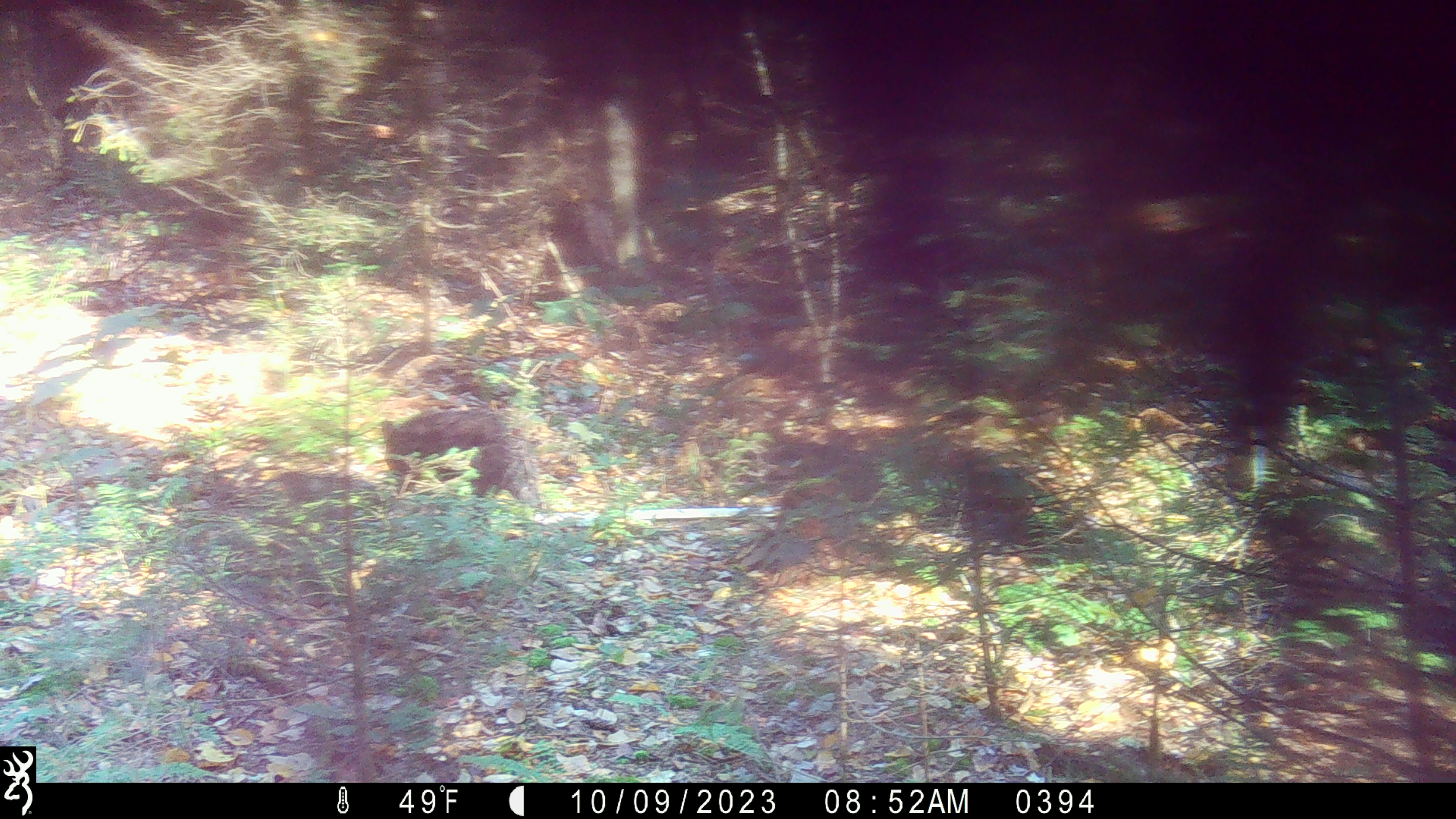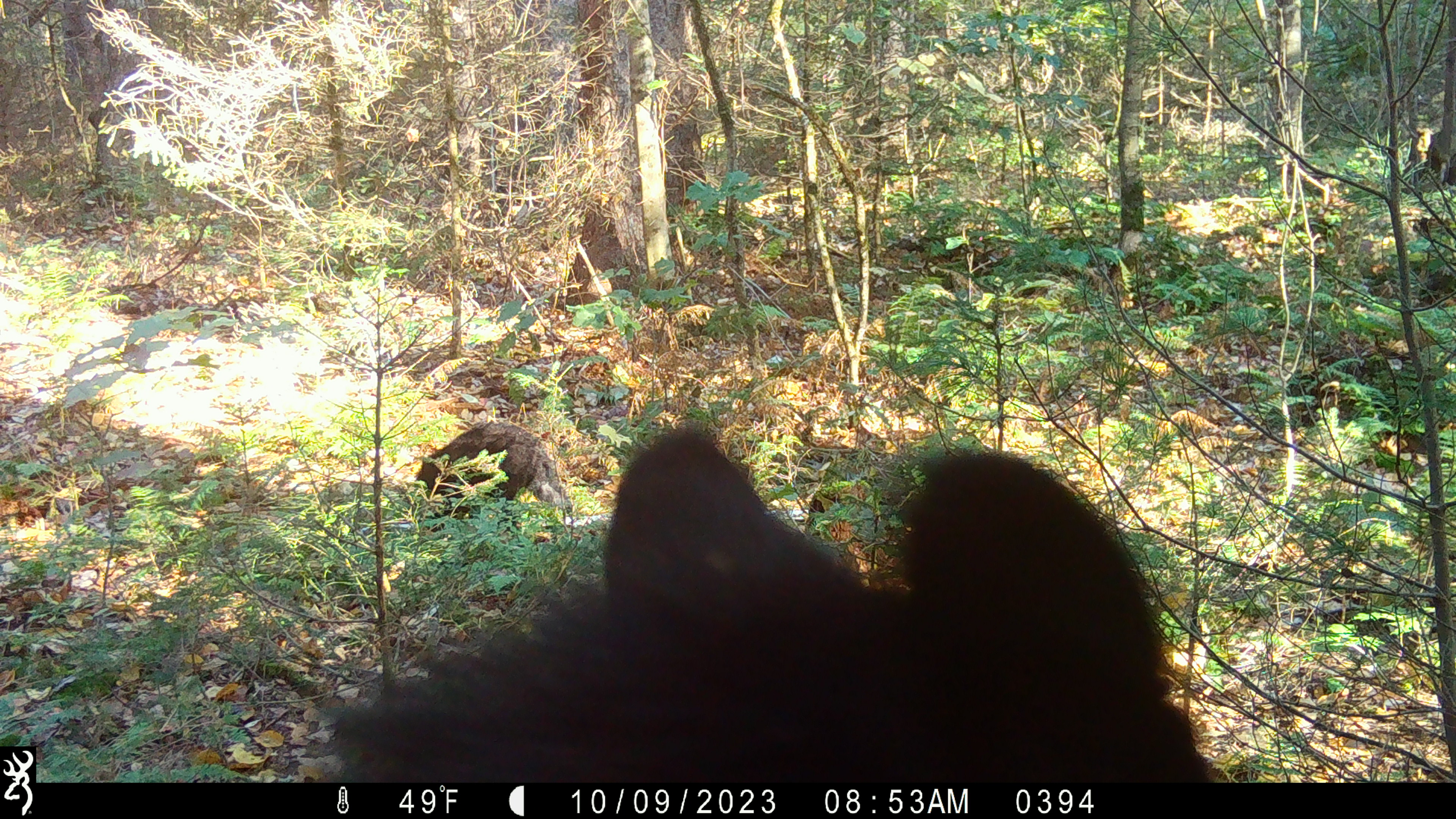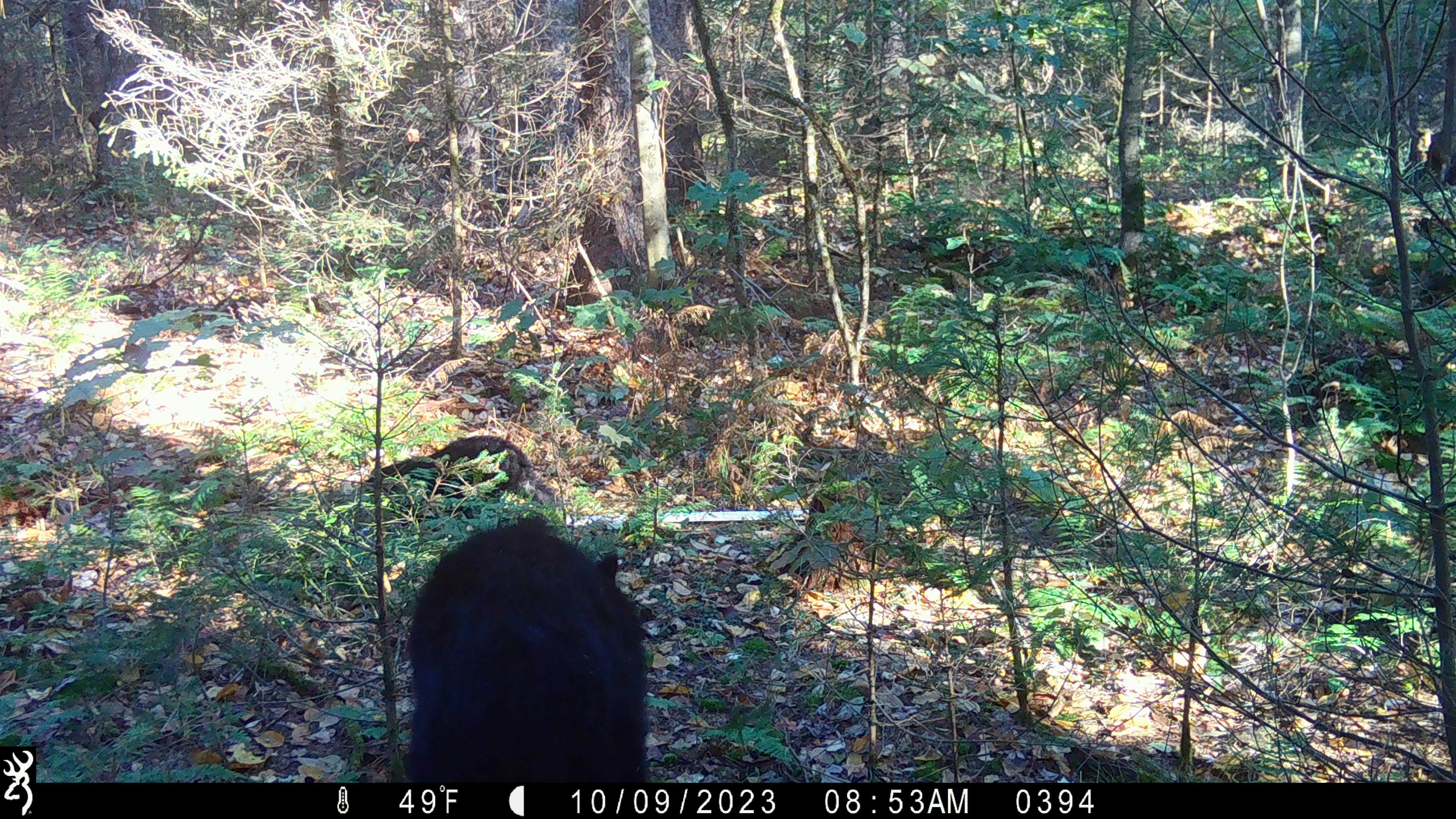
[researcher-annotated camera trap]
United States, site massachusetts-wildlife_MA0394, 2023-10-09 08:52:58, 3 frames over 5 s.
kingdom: Animalia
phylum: Chordata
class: Mammalia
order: Carnivora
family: Ursidae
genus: Ursus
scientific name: Ursus americanus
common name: black bear